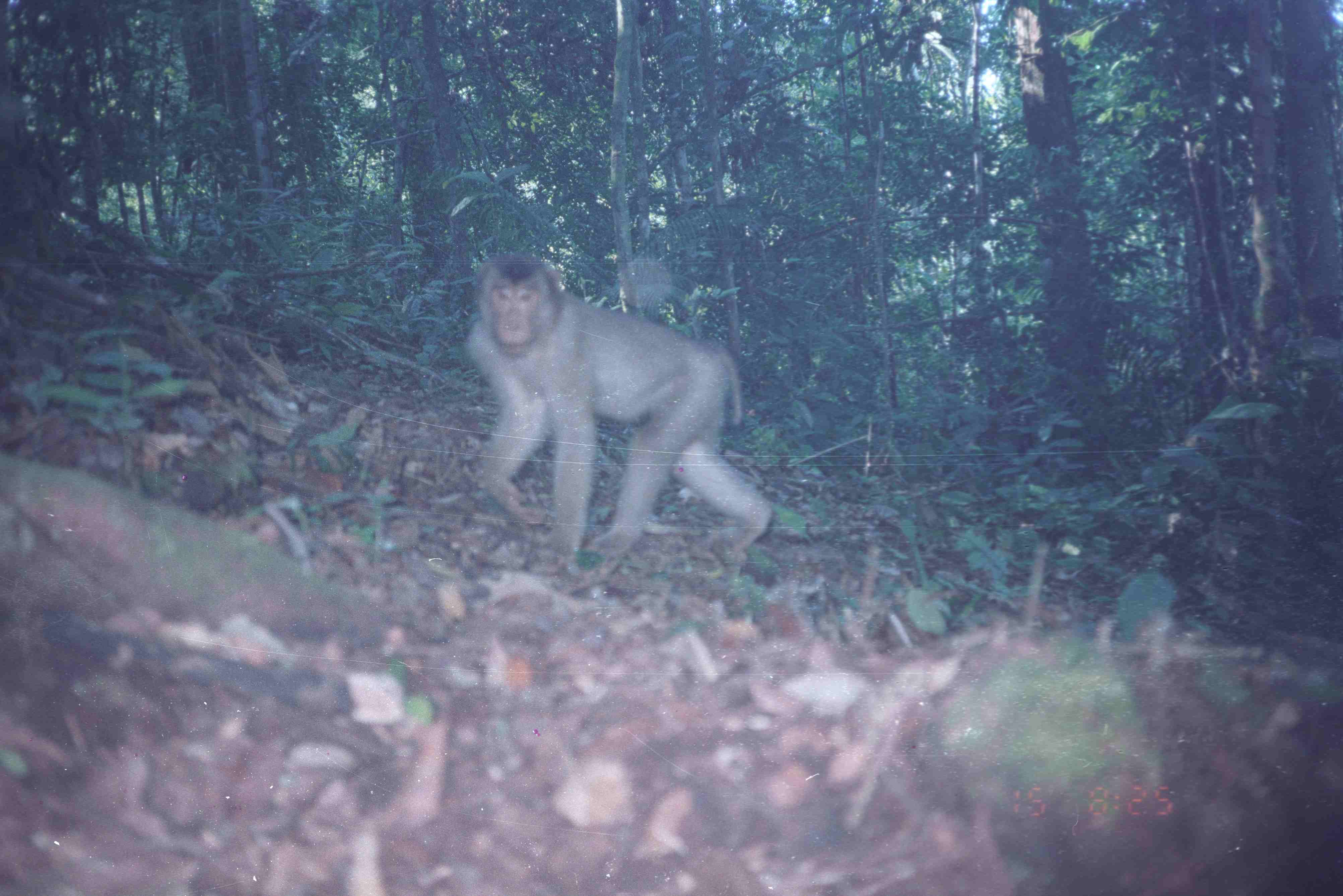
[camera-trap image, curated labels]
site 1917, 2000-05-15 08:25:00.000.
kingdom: Animalia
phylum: Chordata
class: Mammalia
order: Primates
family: Cercopithecidae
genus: Macaca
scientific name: Macaca nemestrina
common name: southern pig-tailed macaque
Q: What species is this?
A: Macaca nemestrina (southern pig-tailed macaque).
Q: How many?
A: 1.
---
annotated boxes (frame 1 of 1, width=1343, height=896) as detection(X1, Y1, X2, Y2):
macaca nemestrina: detection(465, 252, 774, 571)